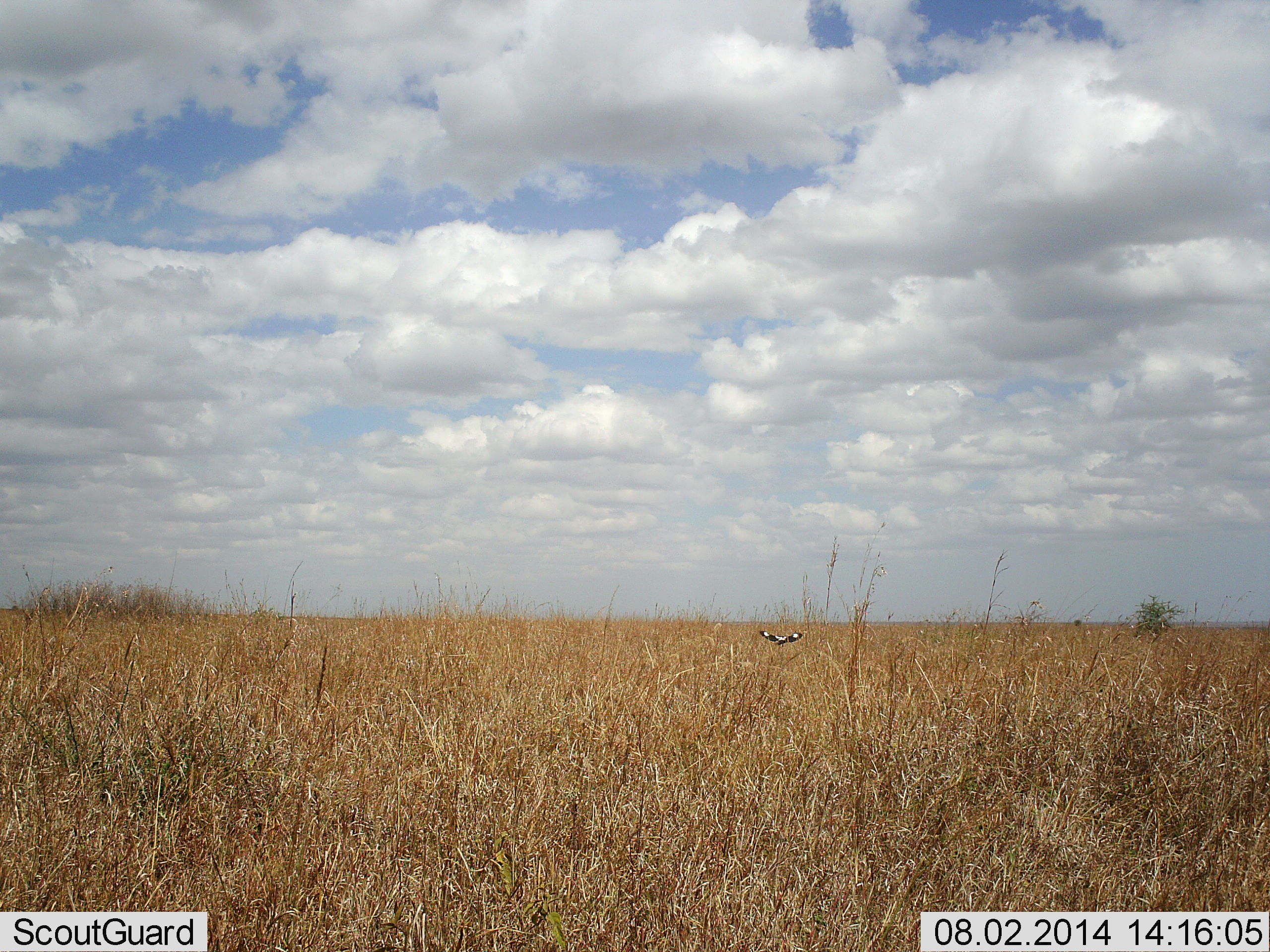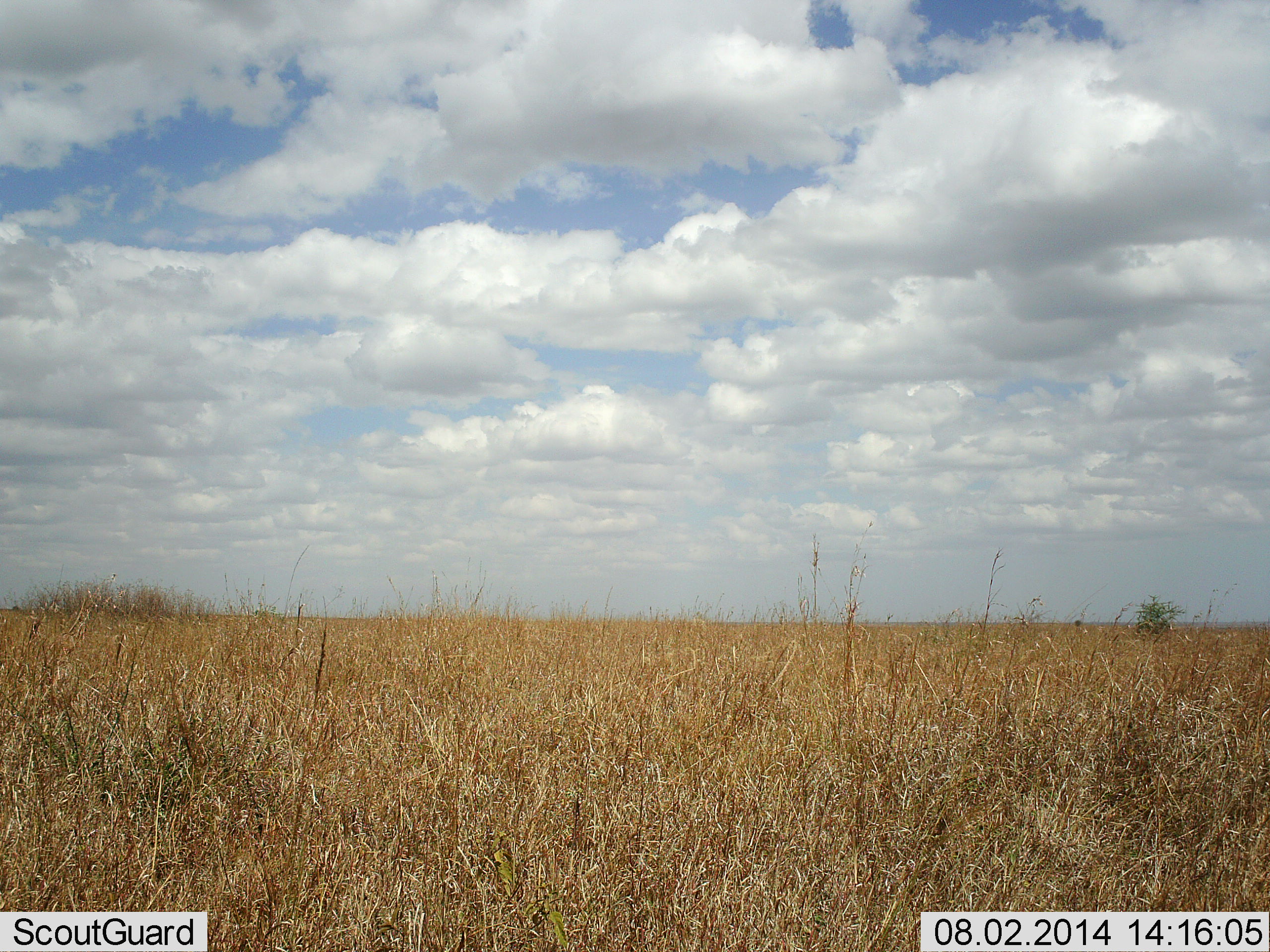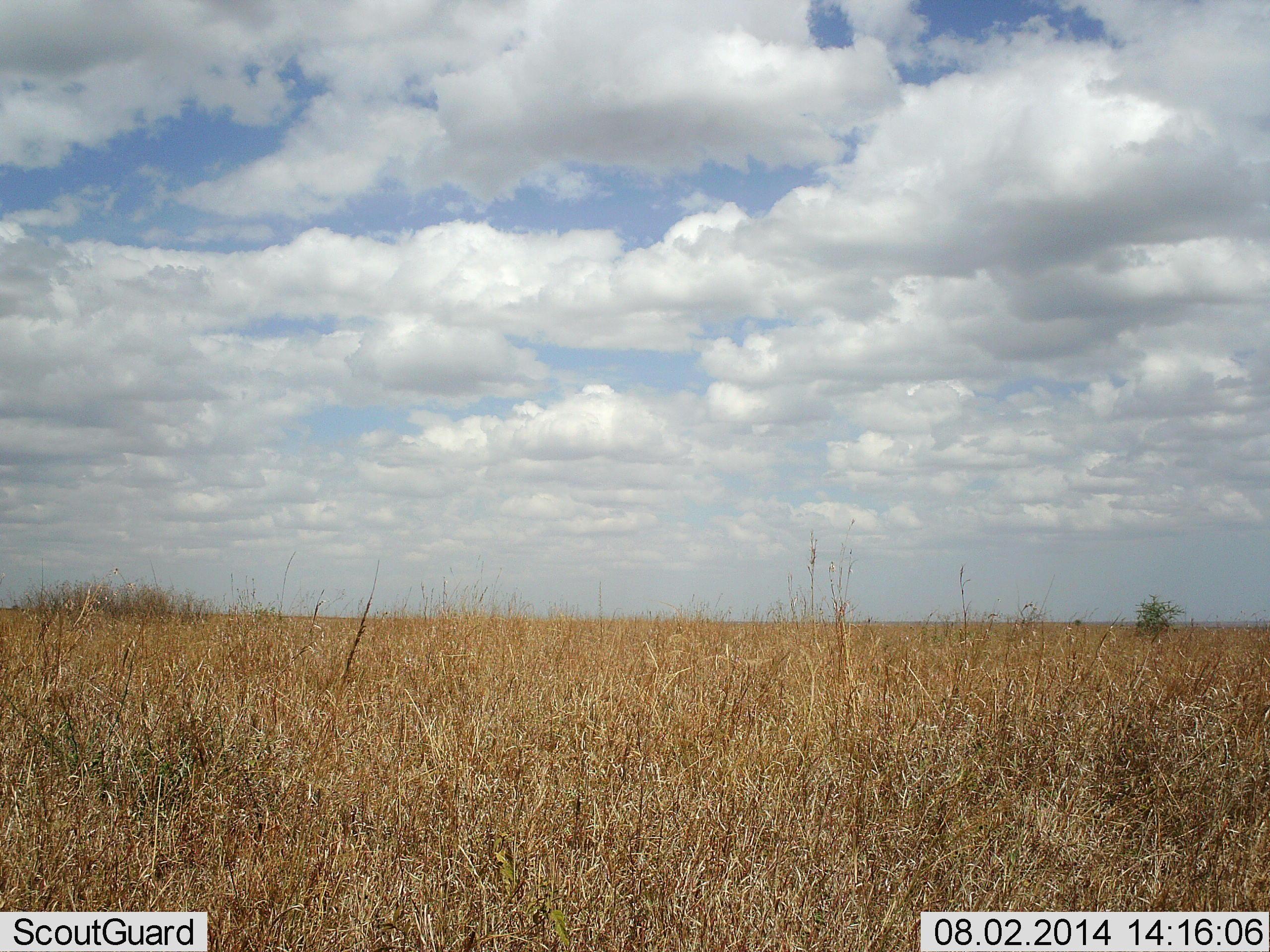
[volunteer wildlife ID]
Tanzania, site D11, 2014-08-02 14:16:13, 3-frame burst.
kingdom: Animalia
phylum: Chordata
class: Aves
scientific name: Aves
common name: bird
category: otherbird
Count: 1.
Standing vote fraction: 0%.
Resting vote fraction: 0%.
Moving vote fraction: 100%.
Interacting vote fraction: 0%.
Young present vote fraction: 0%.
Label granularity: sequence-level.